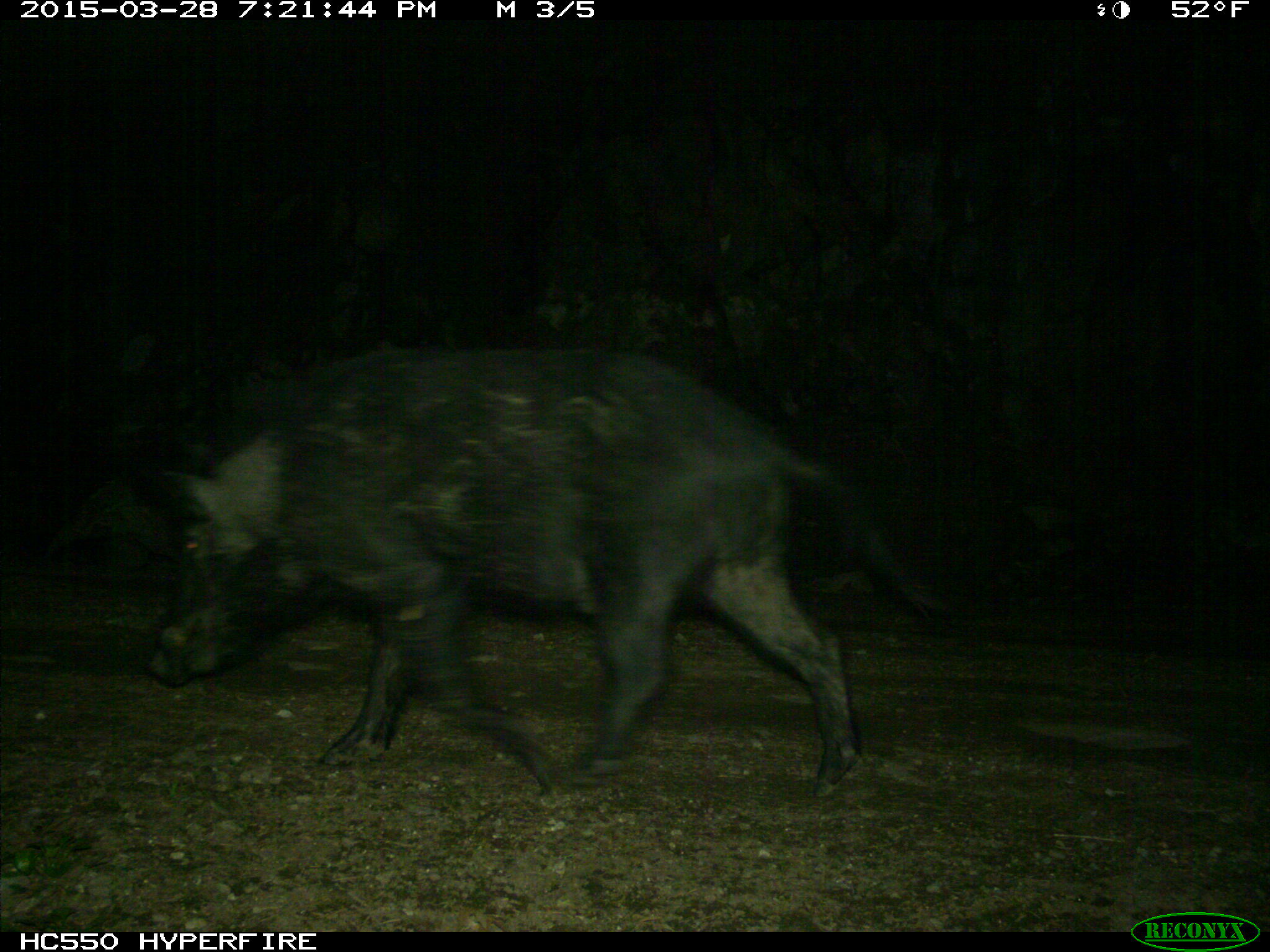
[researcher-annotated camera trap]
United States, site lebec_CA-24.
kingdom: Animalia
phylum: Chordata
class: Mammalia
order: Artiodactyla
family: Suidae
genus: Sus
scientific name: Sus scrofa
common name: wild boar